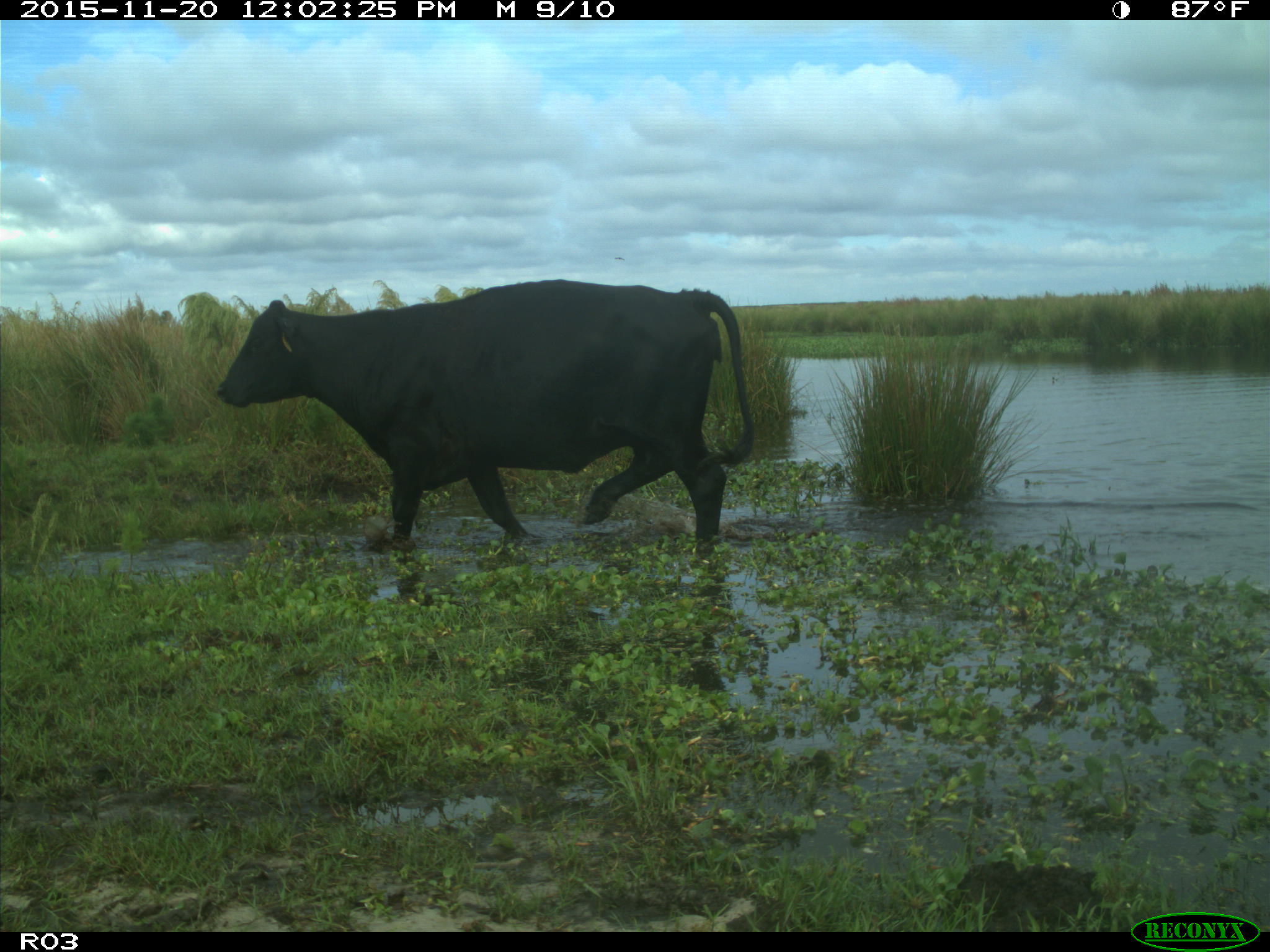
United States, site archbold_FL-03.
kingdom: Animalia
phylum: Chordata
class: Mammalia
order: Artiodactyla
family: Bovidae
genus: Bos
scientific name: Bos taurus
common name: domestic cow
Bos taurus (domestic cow).